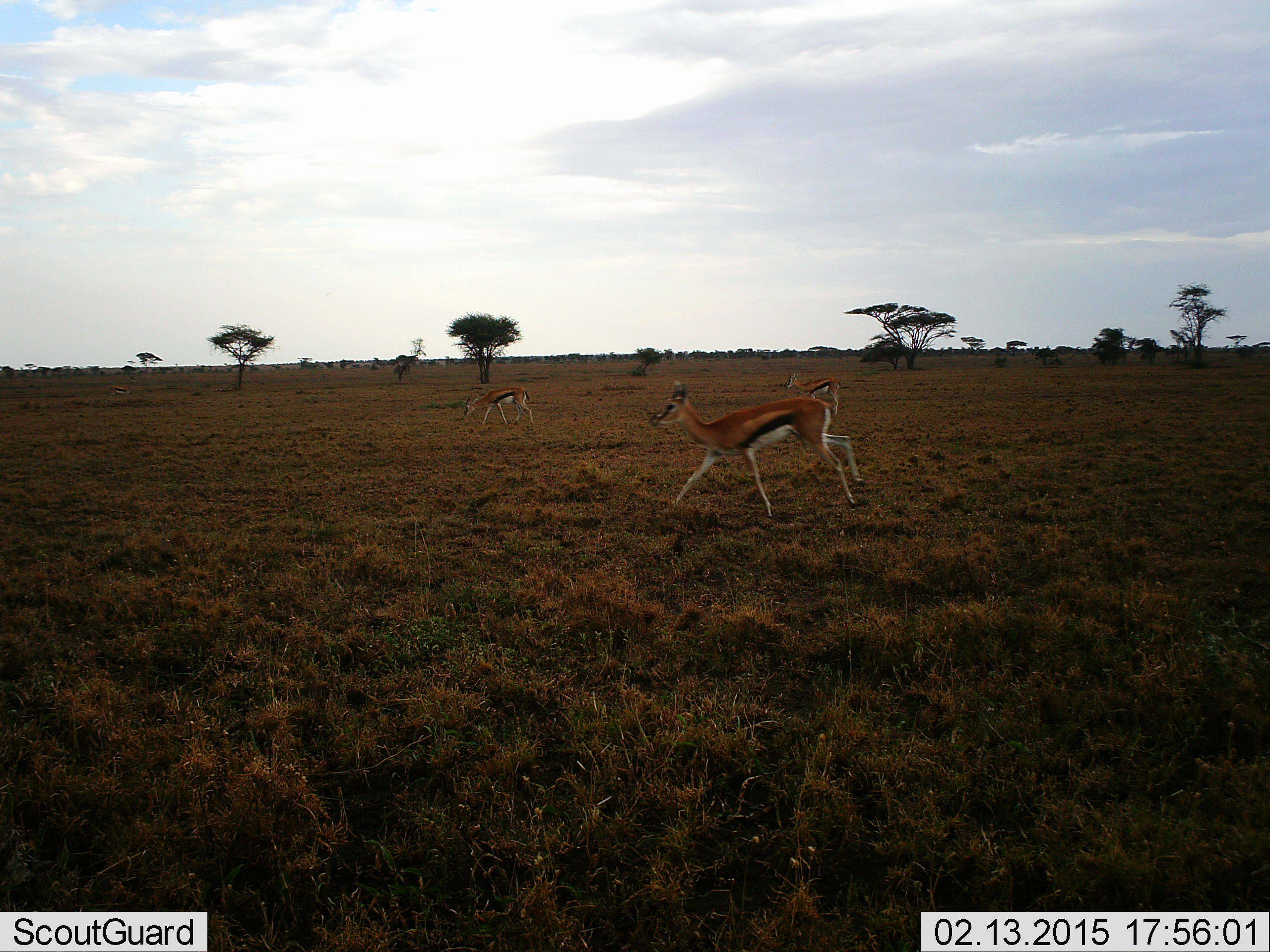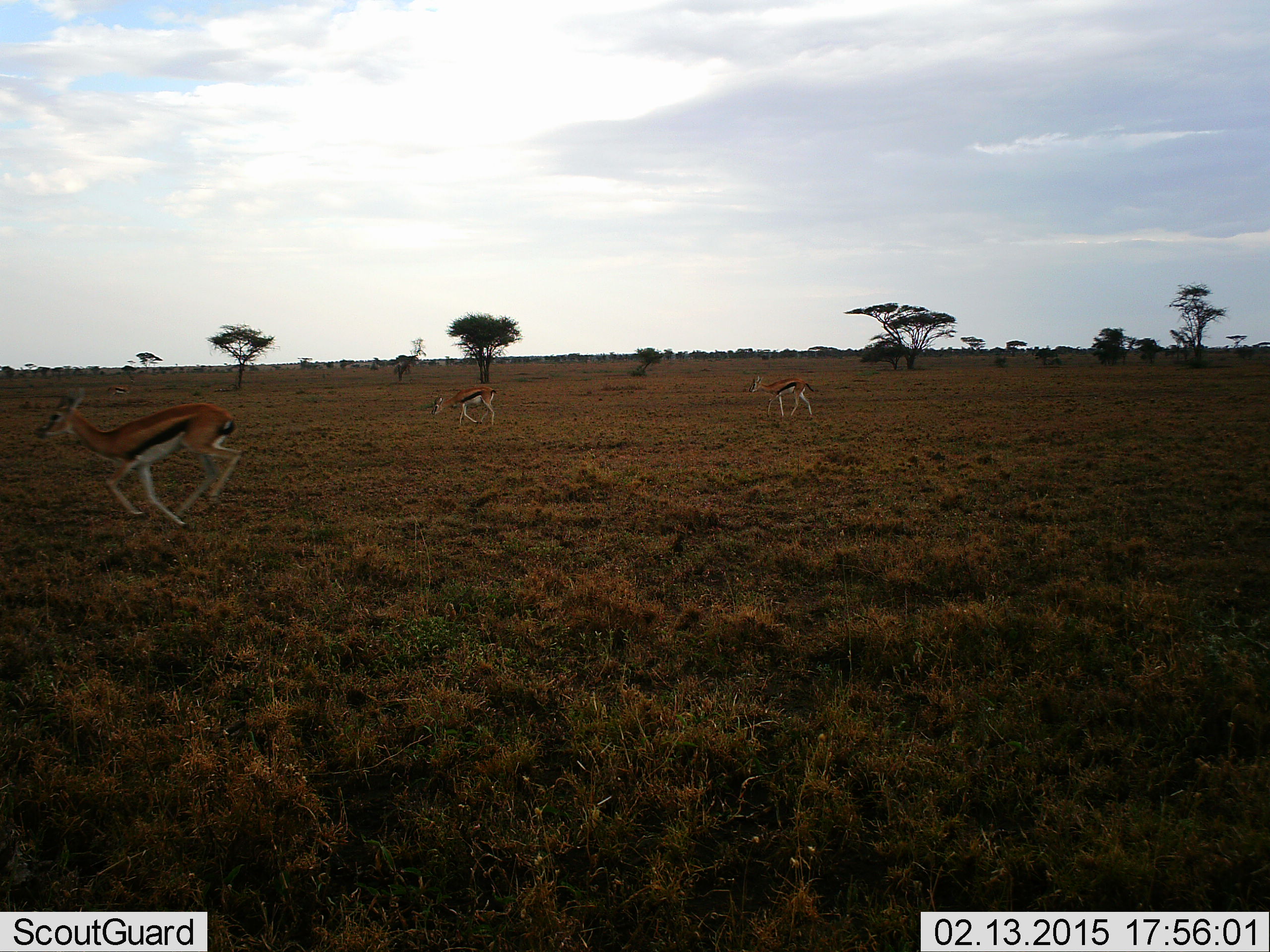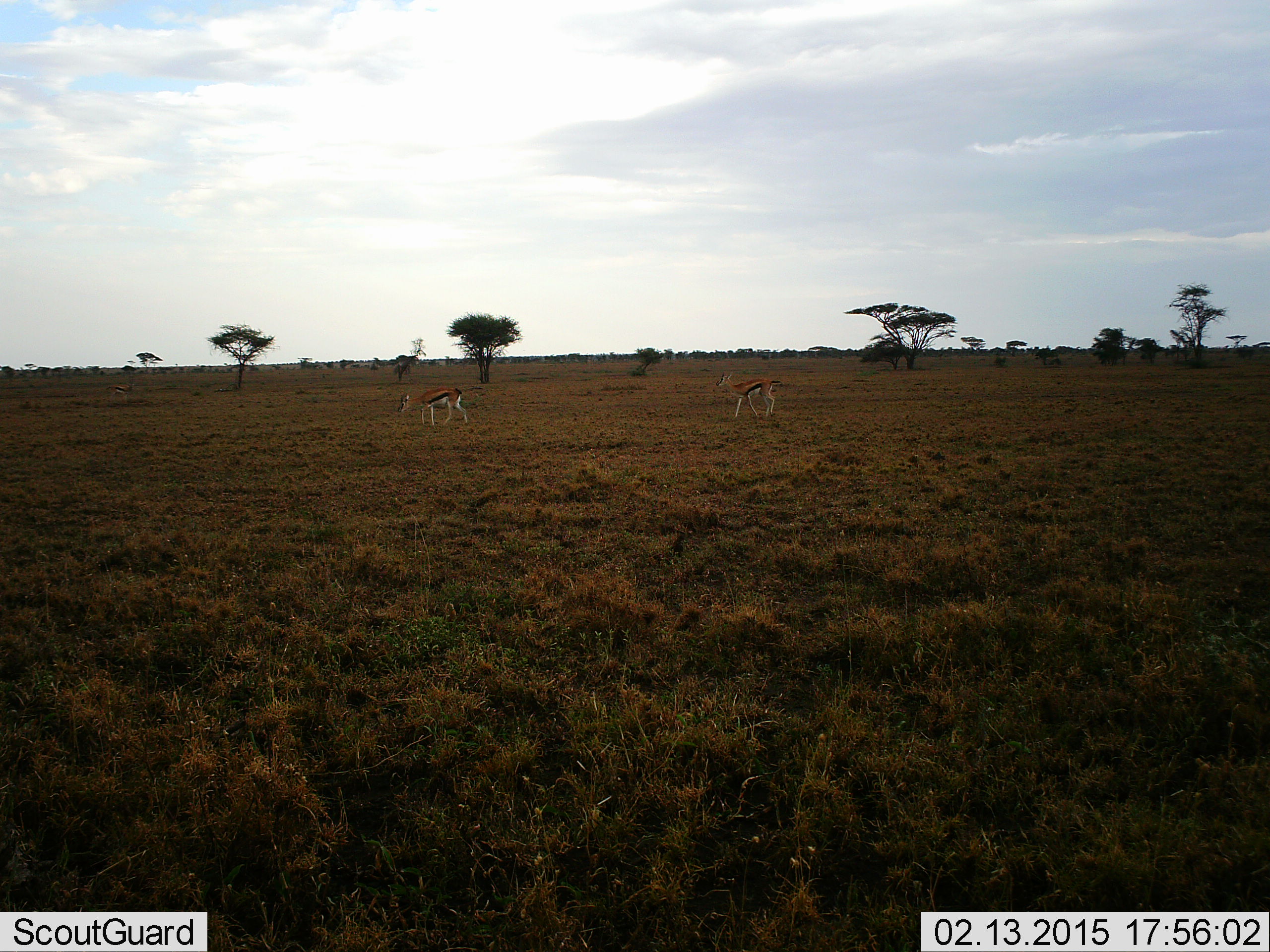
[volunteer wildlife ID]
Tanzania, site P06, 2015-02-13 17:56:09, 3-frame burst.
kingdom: Animalia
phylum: Chordata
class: Mammalia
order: Artiodactyla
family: Bovidae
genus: Eudorcas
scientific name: Eudorcas thomsonii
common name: thomson's gazelle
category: gazellethomsons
Gazellethomsons (thomson's gazelle) (Eudorcas thomsonii), count 3. Behavior (volunteer vote fractions): standing 10%, resting 0%, moving 100%, interacting 0%. Young present (vote fraction): 10%. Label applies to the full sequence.